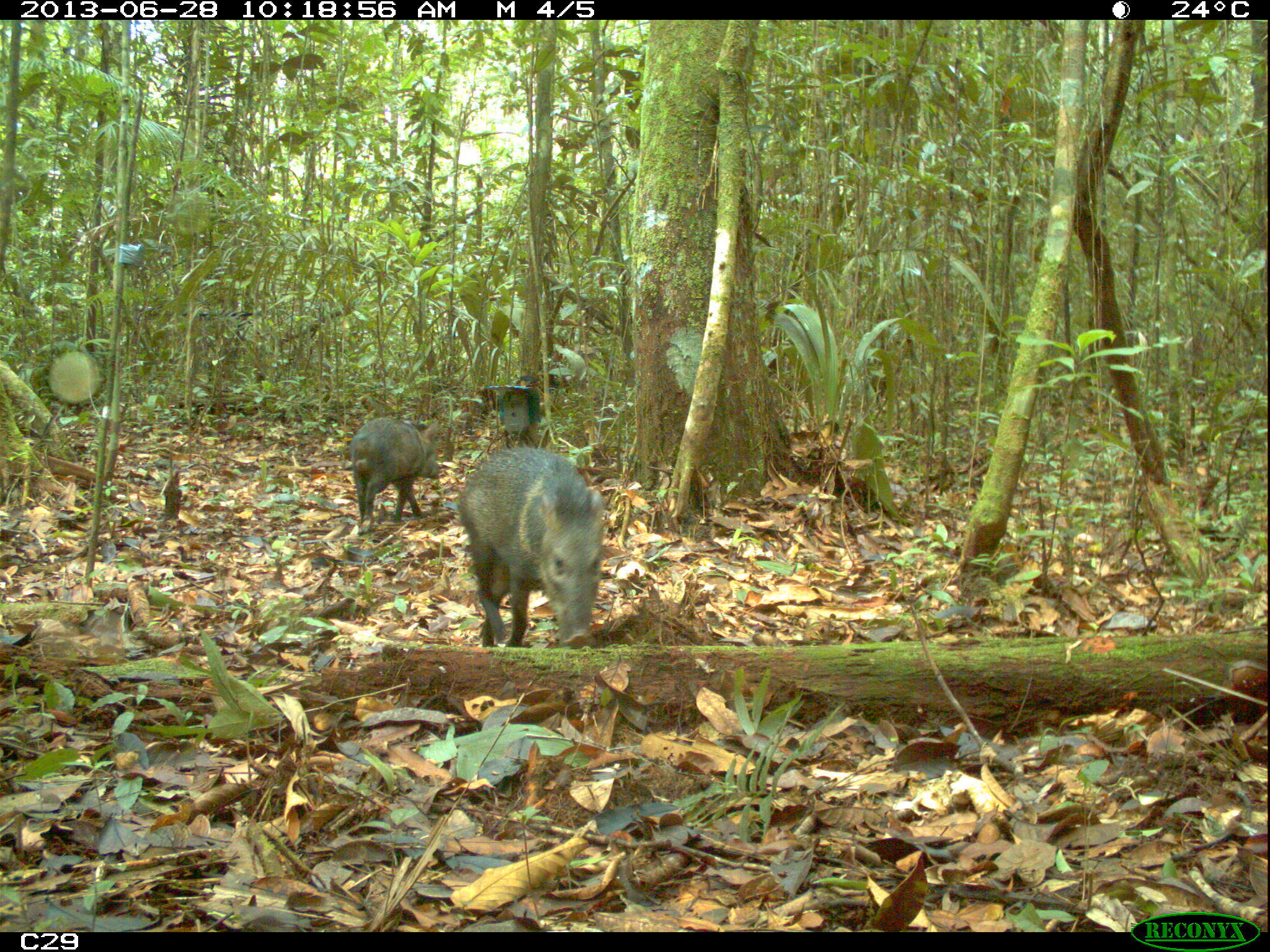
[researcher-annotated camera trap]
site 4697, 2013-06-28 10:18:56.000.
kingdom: Animalia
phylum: Chordata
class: Mammalia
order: Artiodactyla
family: Tayassuidae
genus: Pecari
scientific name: Pecari tajacu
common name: collared peccary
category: tayassu tajacu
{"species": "tayassu tajacu (collared peccary) (Pecari tajacu)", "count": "7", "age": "adult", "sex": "male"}